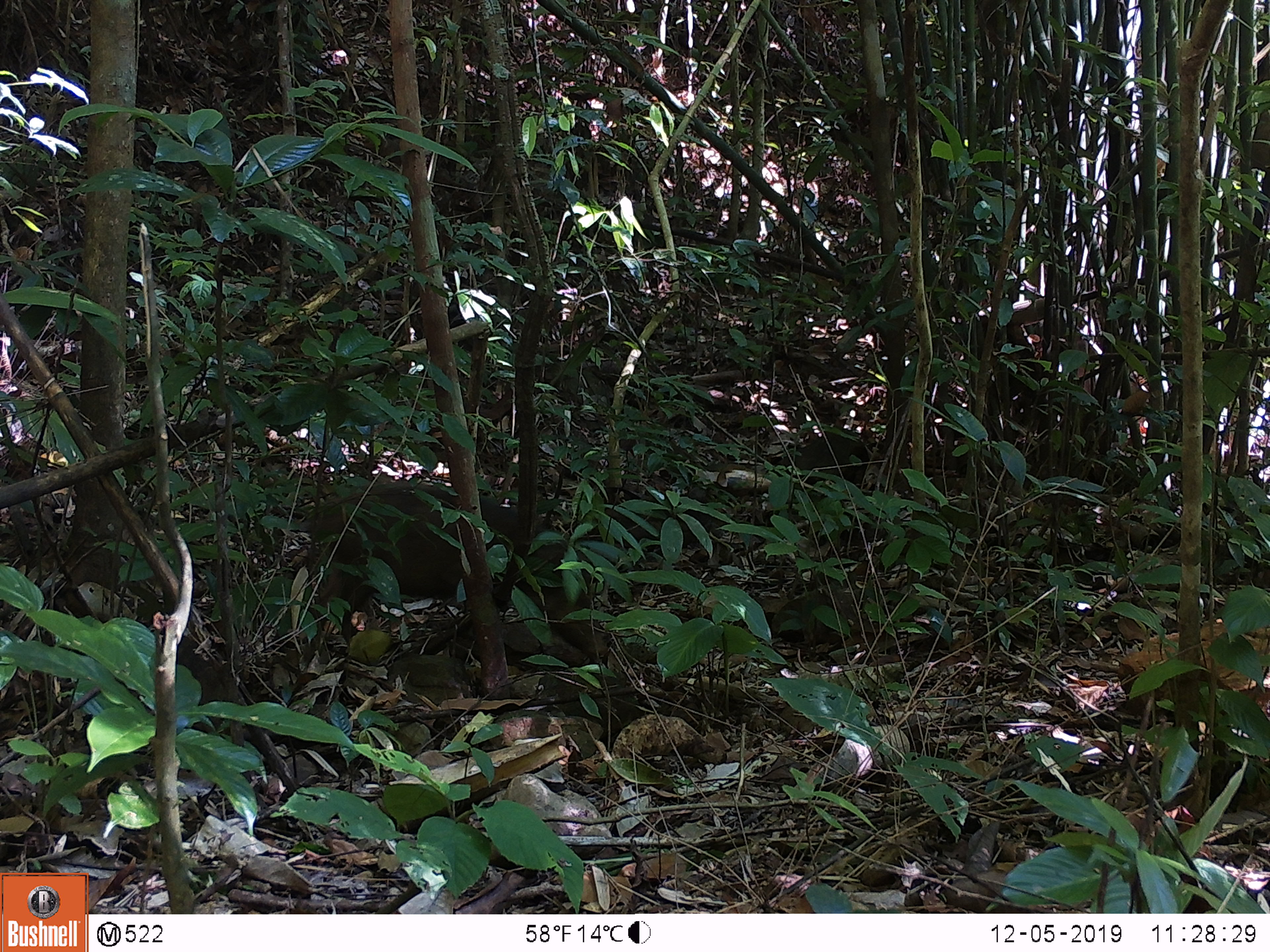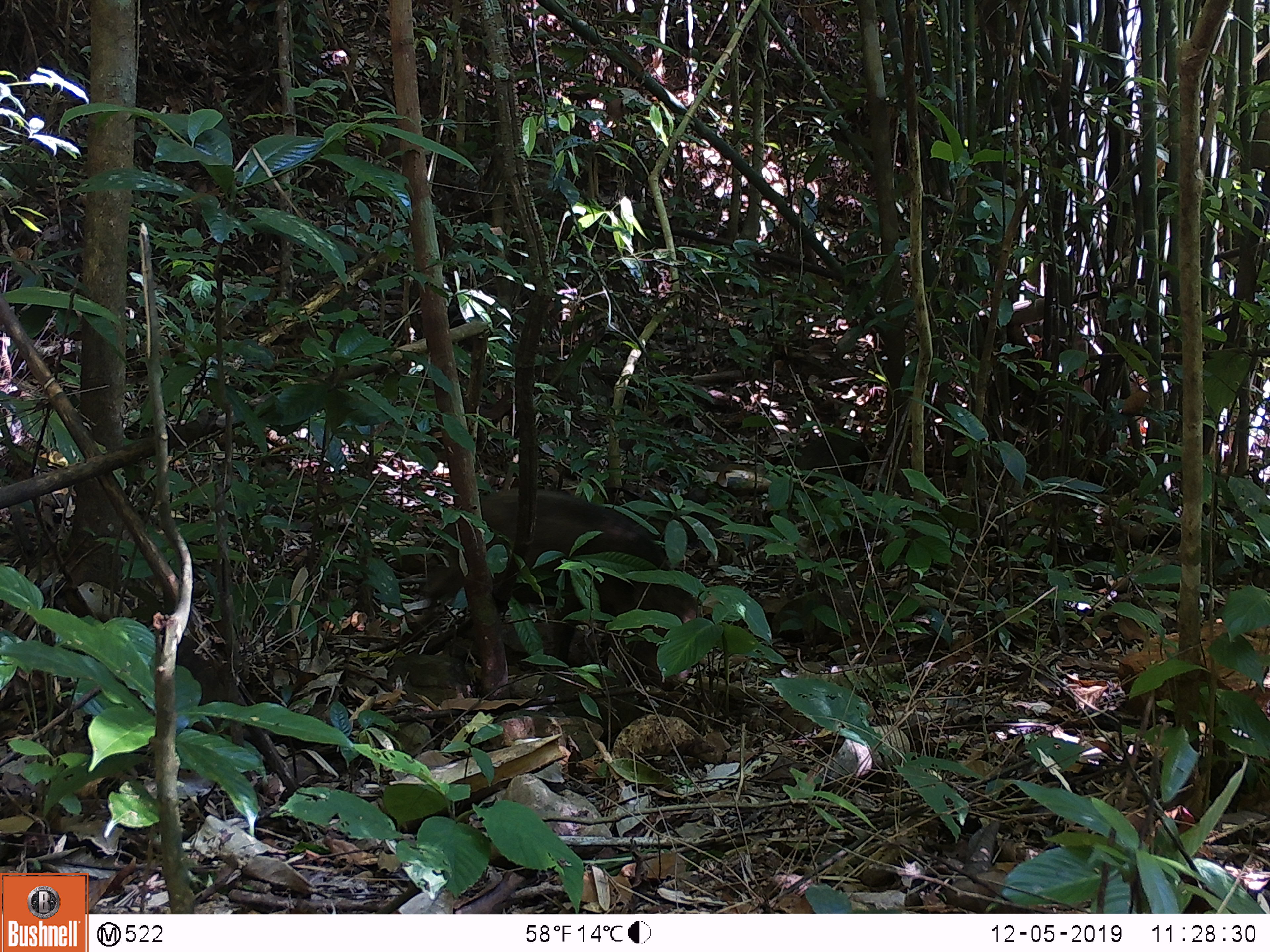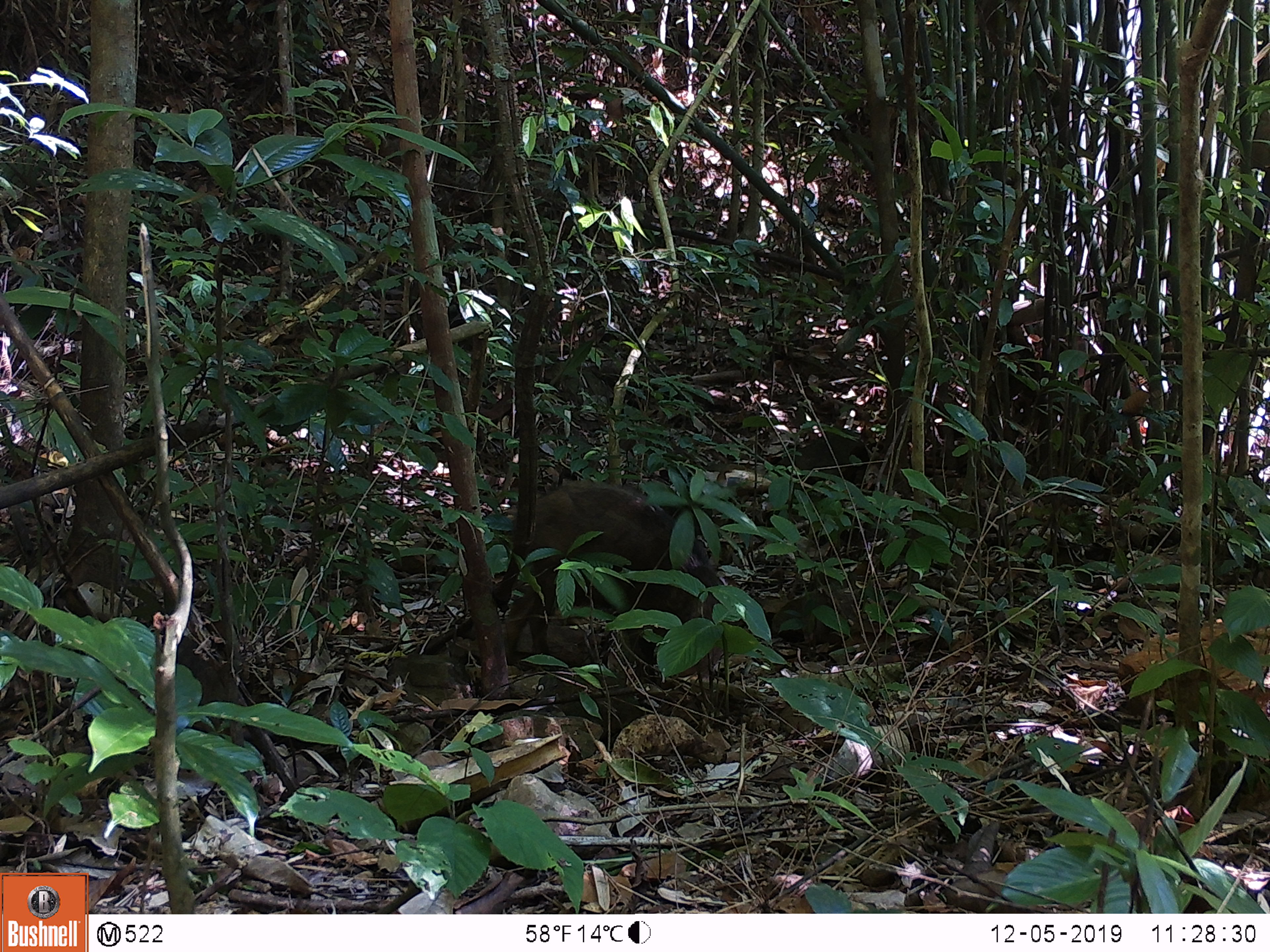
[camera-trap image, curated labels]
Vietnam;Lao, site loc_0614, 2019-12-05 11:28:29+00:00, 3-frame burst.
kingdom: Animalia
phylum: Chordata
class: Mammalia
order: Artiodactyla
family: Suidae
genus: Sus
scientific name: Sus scrofa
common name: eurasian wild pig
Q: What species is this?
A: Eurasian wild pig (Sus scrofa).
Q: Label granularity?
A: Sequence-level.